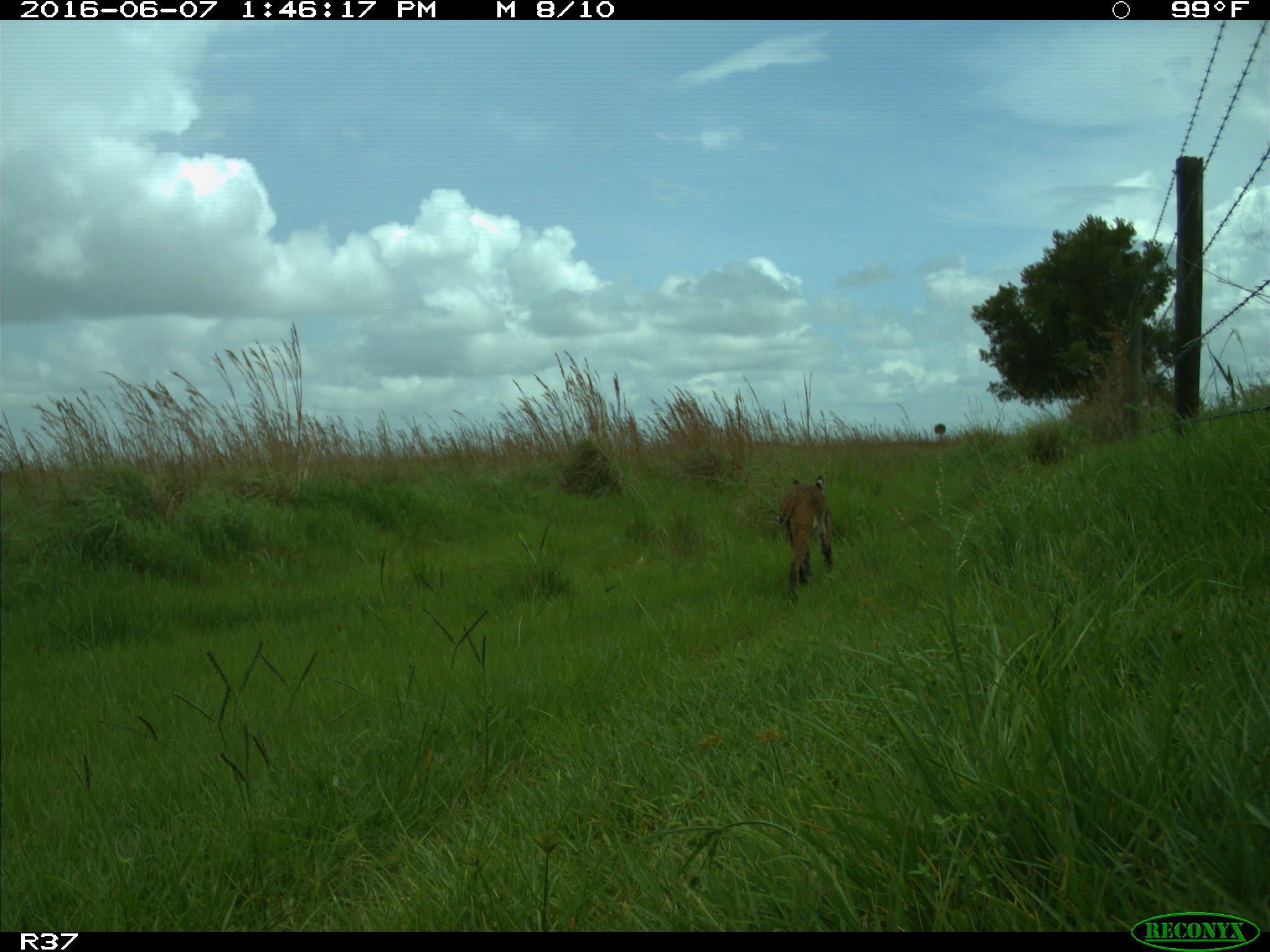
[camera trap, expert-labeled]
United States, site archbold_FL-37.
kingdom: Animalia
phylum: Chordata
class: Mammalia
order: Carnivora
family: Felidae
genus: Lynx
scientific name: Lynx rufus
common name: bobcat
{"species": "Lynx rufus (bobcat)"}